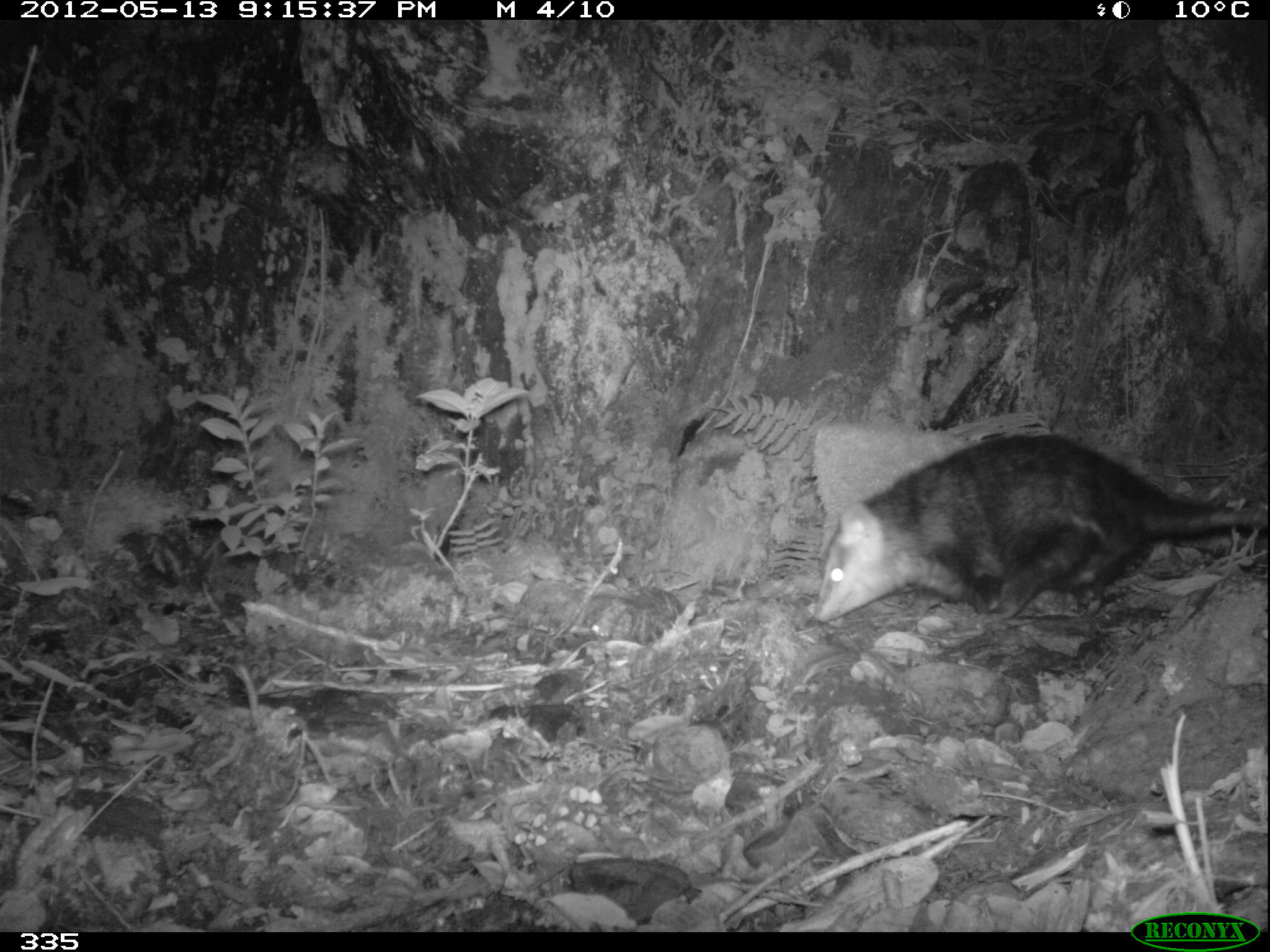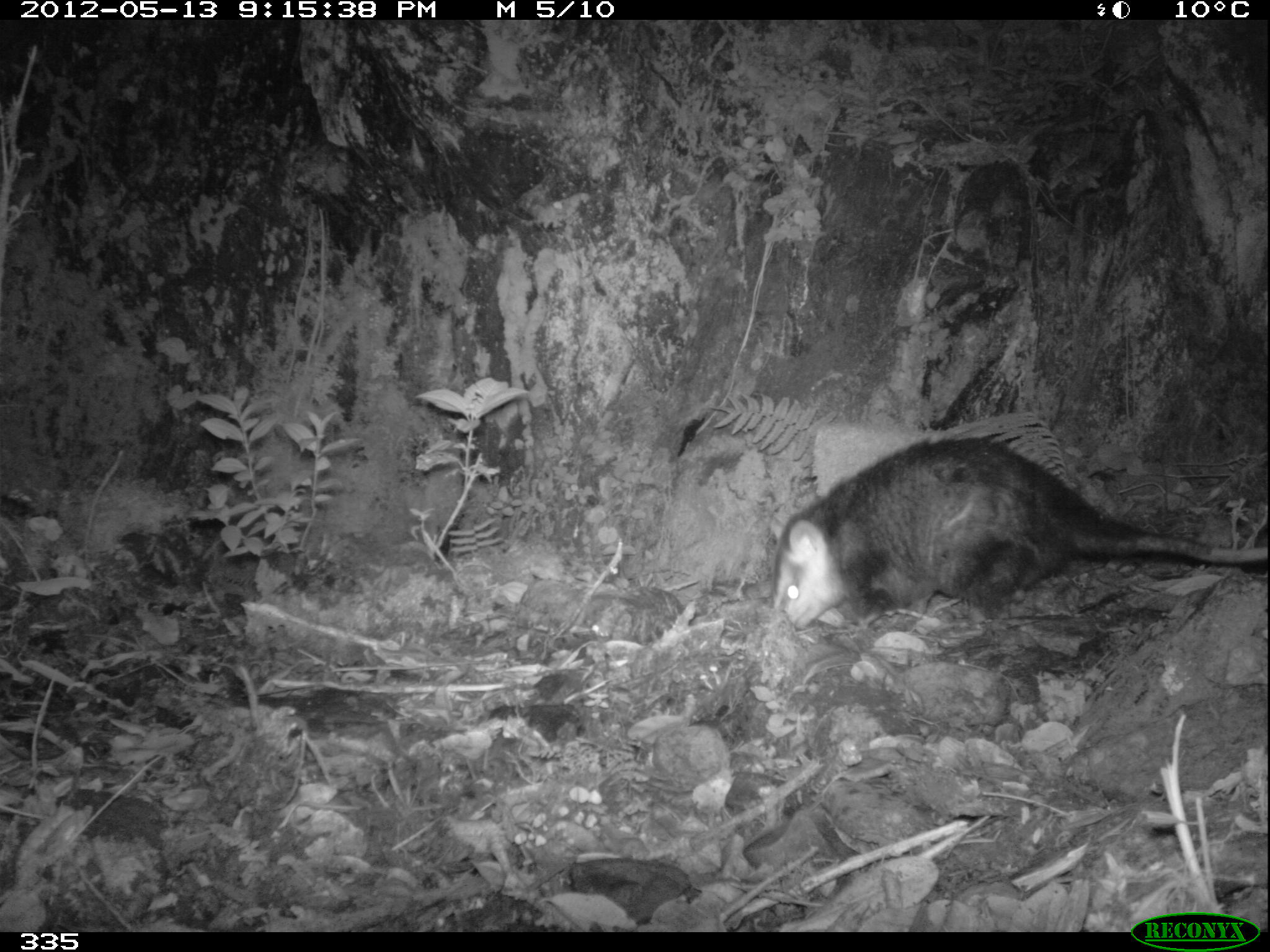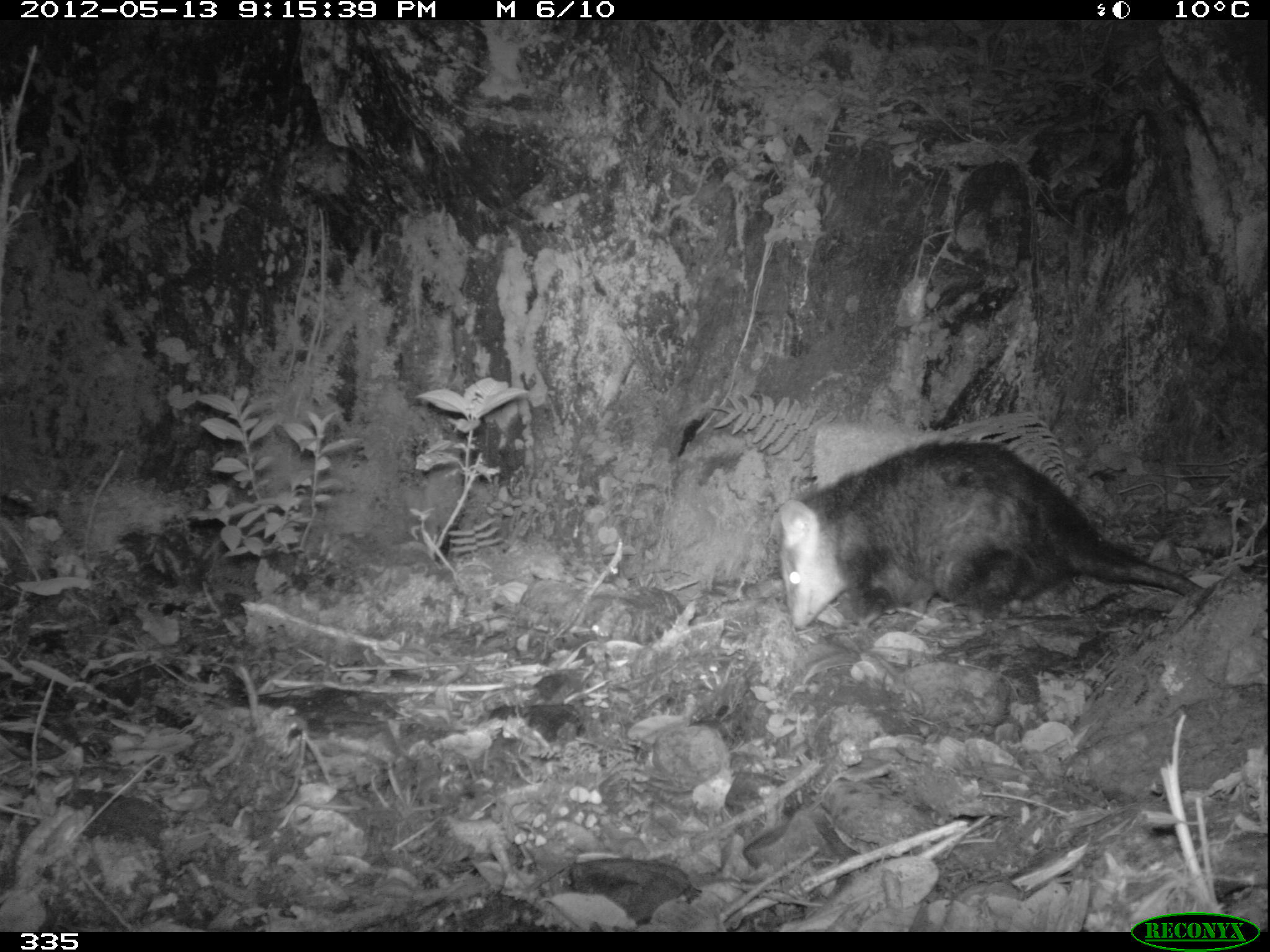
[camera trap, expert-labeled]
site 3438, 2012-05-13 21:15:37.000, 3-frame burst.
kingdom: Animalia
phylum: Chordata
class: Mammalia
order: Didelphimorphia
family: Didelphidae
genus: Didelphis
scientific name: Didelphis pernigra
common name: andean white-eared opossum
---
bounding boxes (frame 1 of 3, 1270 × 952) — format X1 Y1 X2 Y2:
didelphis pernigra: 814 434 1268 622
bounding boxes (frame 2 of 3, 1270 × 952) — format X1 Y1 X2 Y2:
didelphis pernigra: 772 438 1267 629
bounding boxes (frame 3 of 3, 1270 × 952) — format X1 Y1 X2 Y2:
didelphis pernigra: 775 440 1205 628